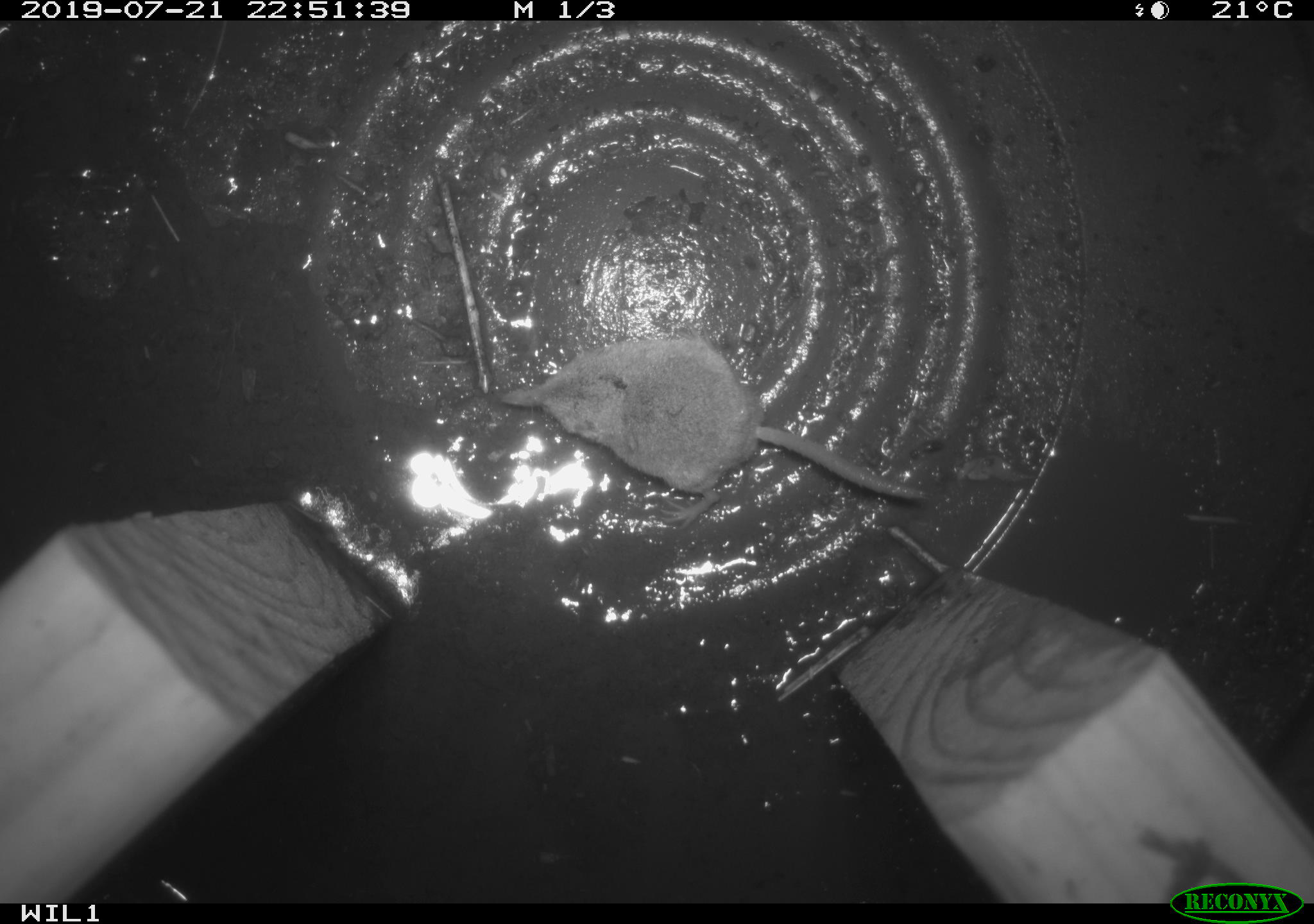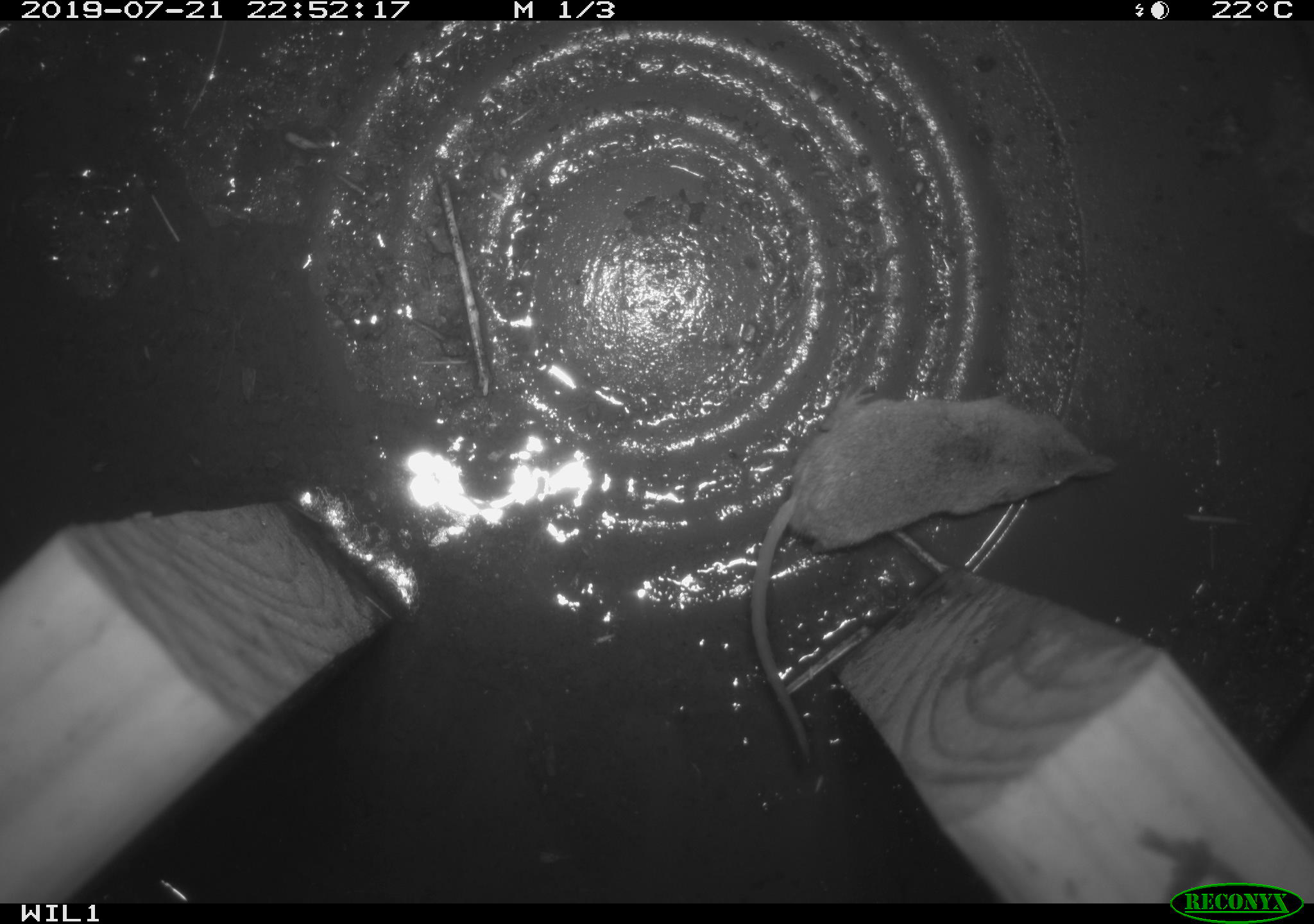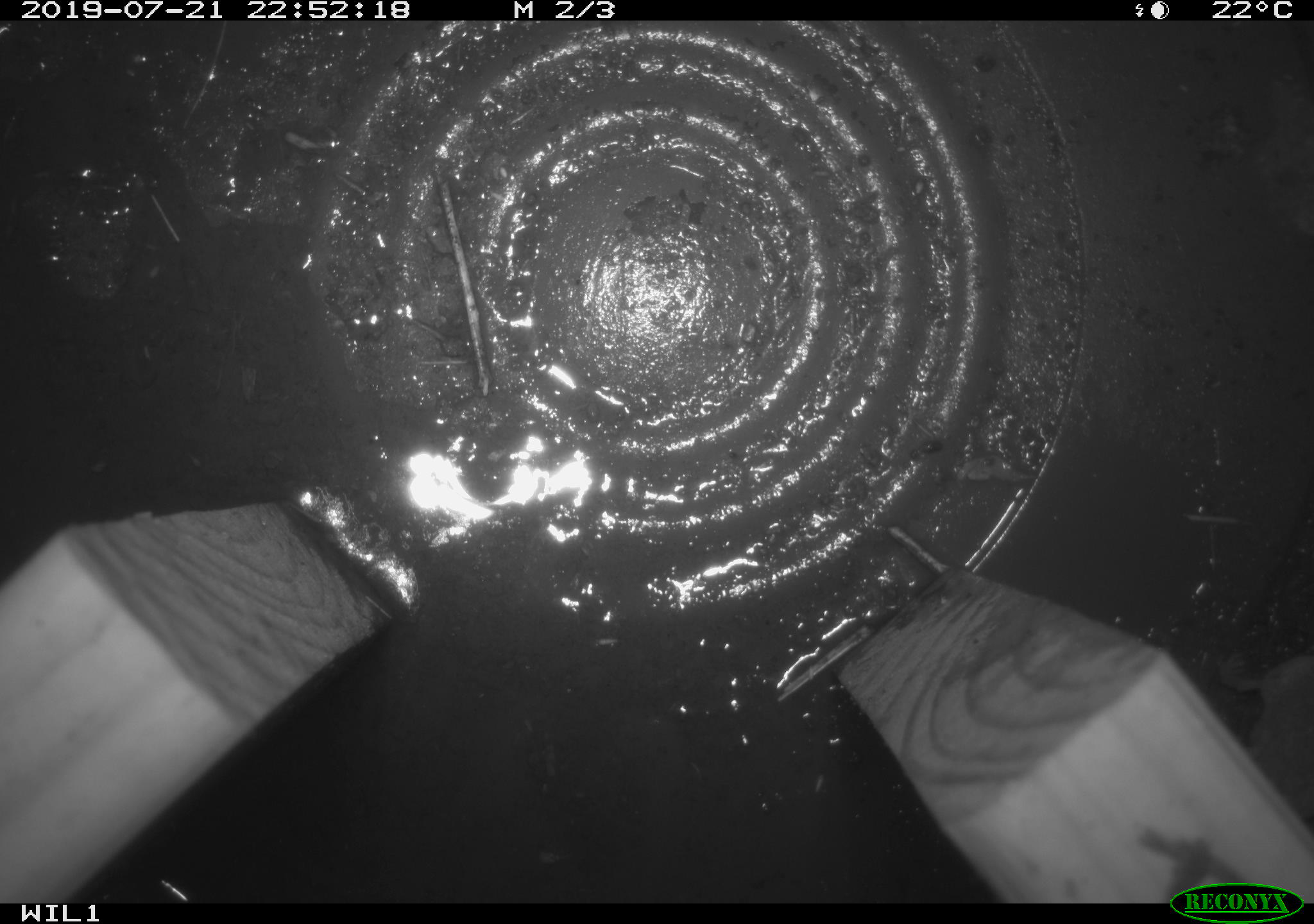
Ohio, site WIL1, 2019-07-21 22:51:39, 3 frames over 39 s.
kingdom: Animalia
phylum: Chordata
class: Mammalia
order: Eulipotyphla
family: Soricidae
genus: Sorex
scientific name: Sorex cinereus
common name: masked shrew